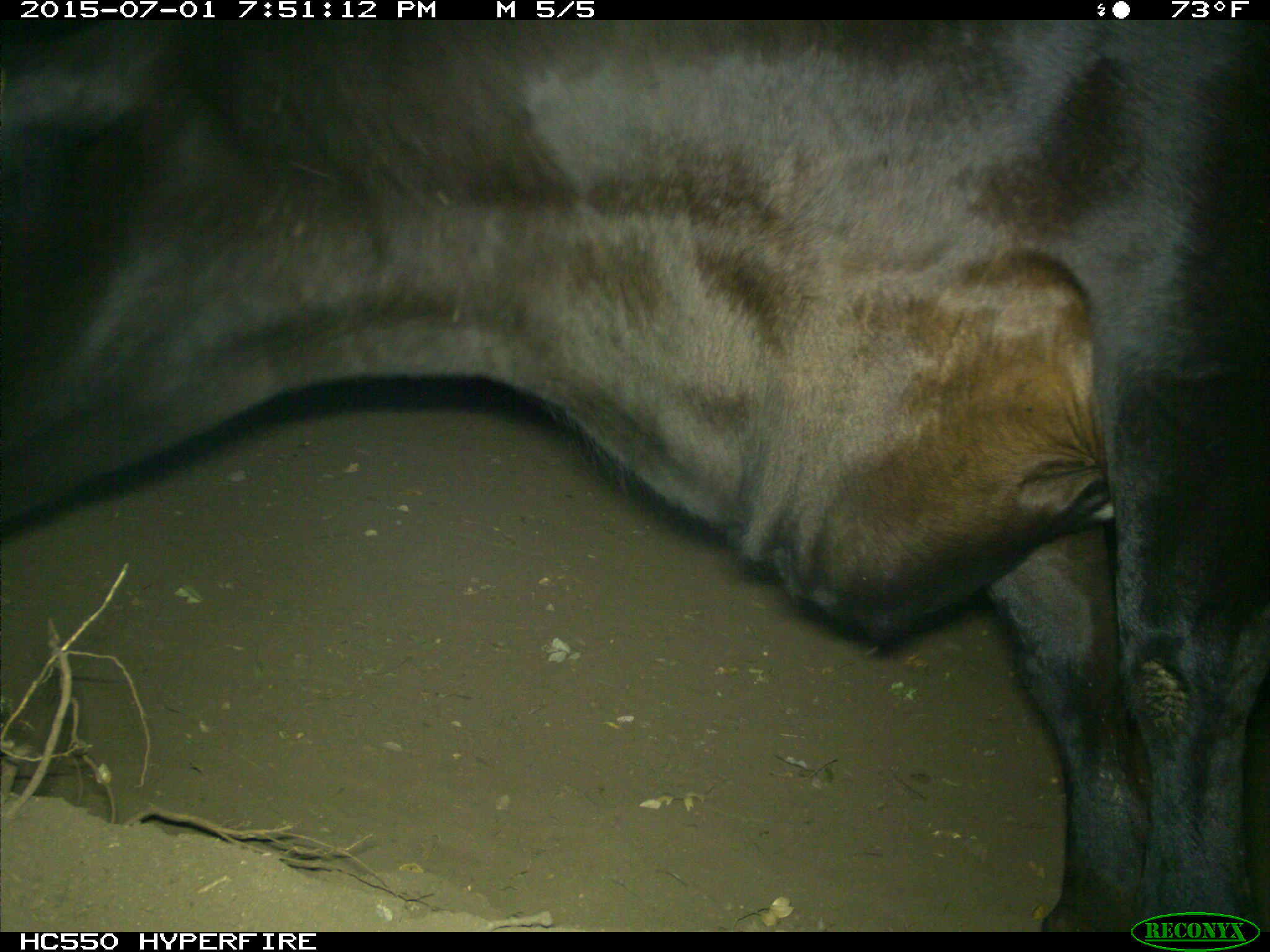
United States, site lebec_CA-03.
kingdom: Animalia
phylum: Chordata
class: Mammalia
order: Artiodactyla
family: Bovidae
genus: Bos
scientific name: Bos taurus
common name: domestic cow